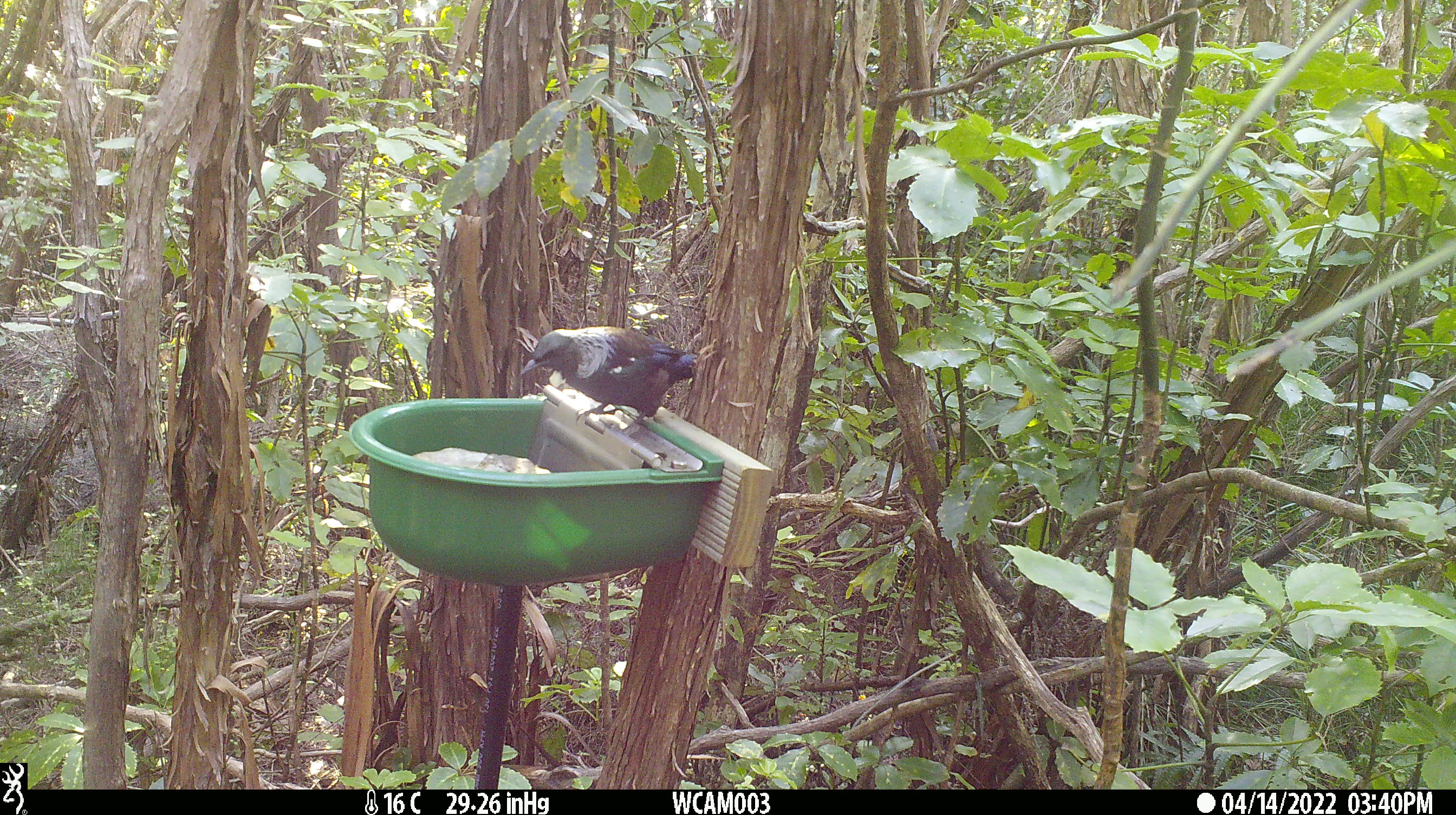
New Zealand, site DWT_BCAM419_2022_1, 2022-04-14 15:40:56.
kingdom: Animalia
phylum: Chordata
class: Aves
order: Passeriformes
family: Meliphagidae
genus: Prosthemadera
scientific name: Prosthemadera novaeseelandiae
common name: tui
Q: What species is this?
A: Tui (Prosthemadera novaeseelandiae).